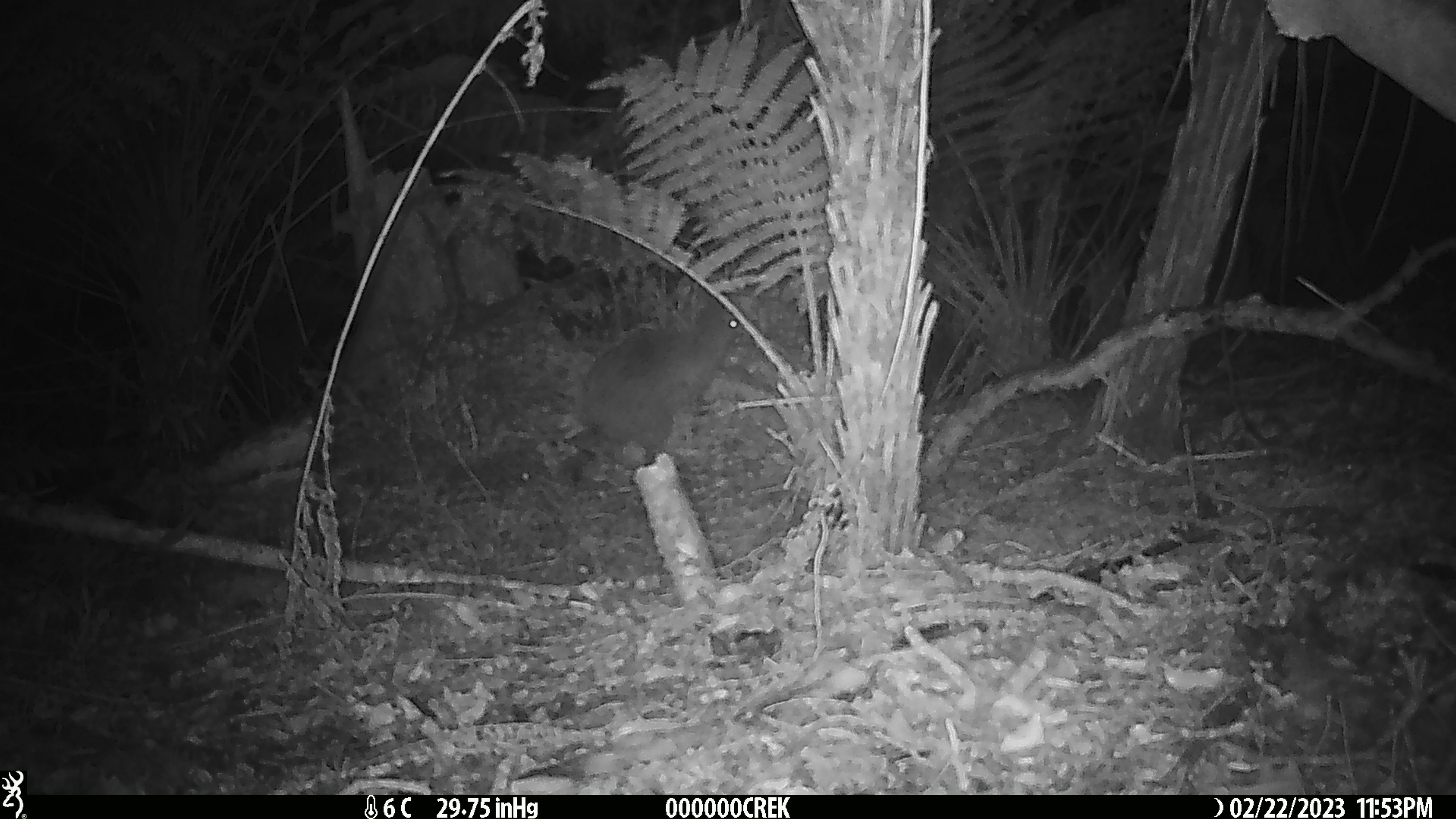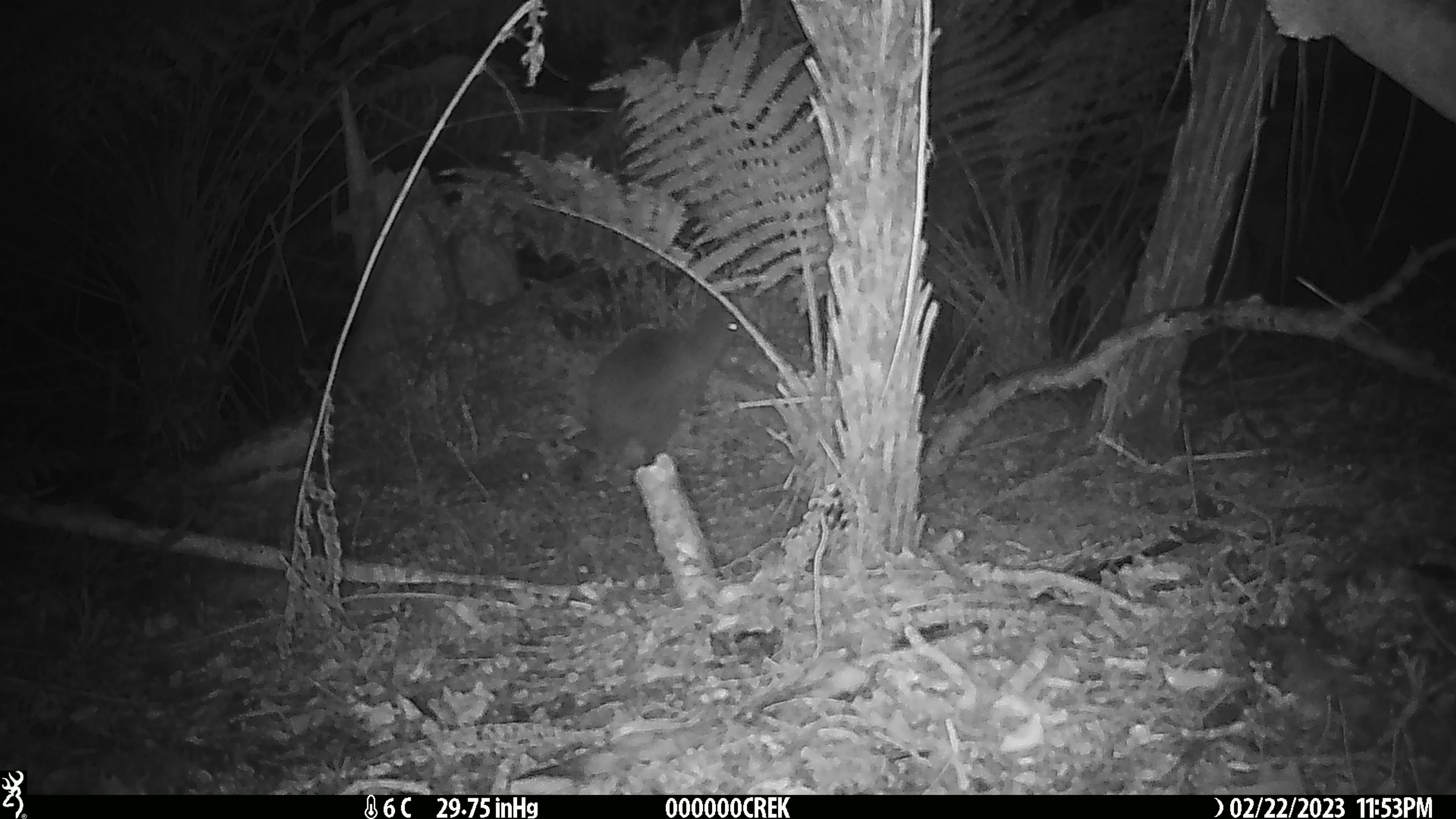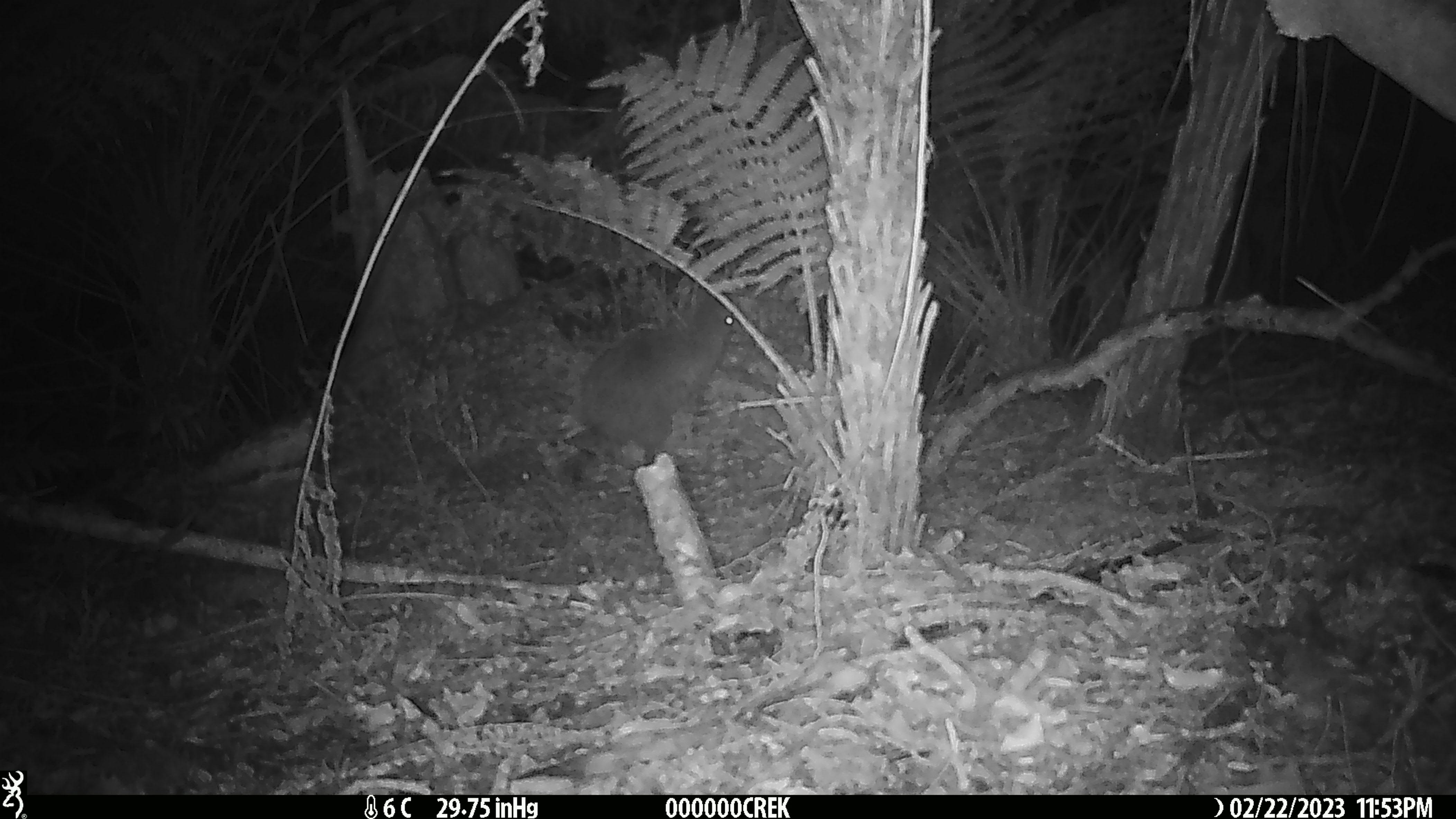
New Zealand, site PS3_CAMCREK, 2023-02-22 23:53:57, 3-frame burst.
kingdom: Animalia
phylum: Chordata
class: Aves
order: Apterygiformes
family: Apterygidae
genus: Apteryx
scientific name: Apteryx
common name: kiwi